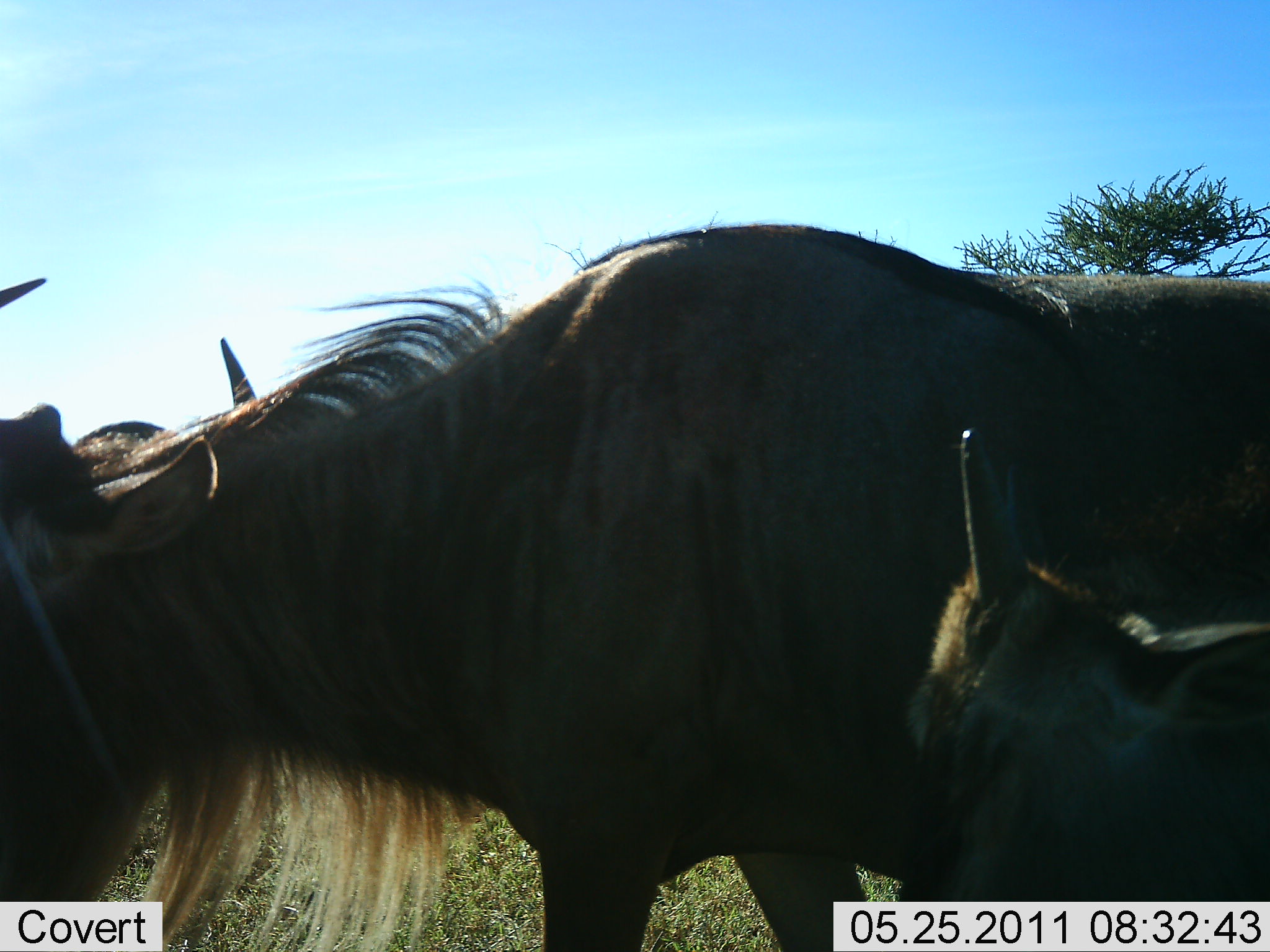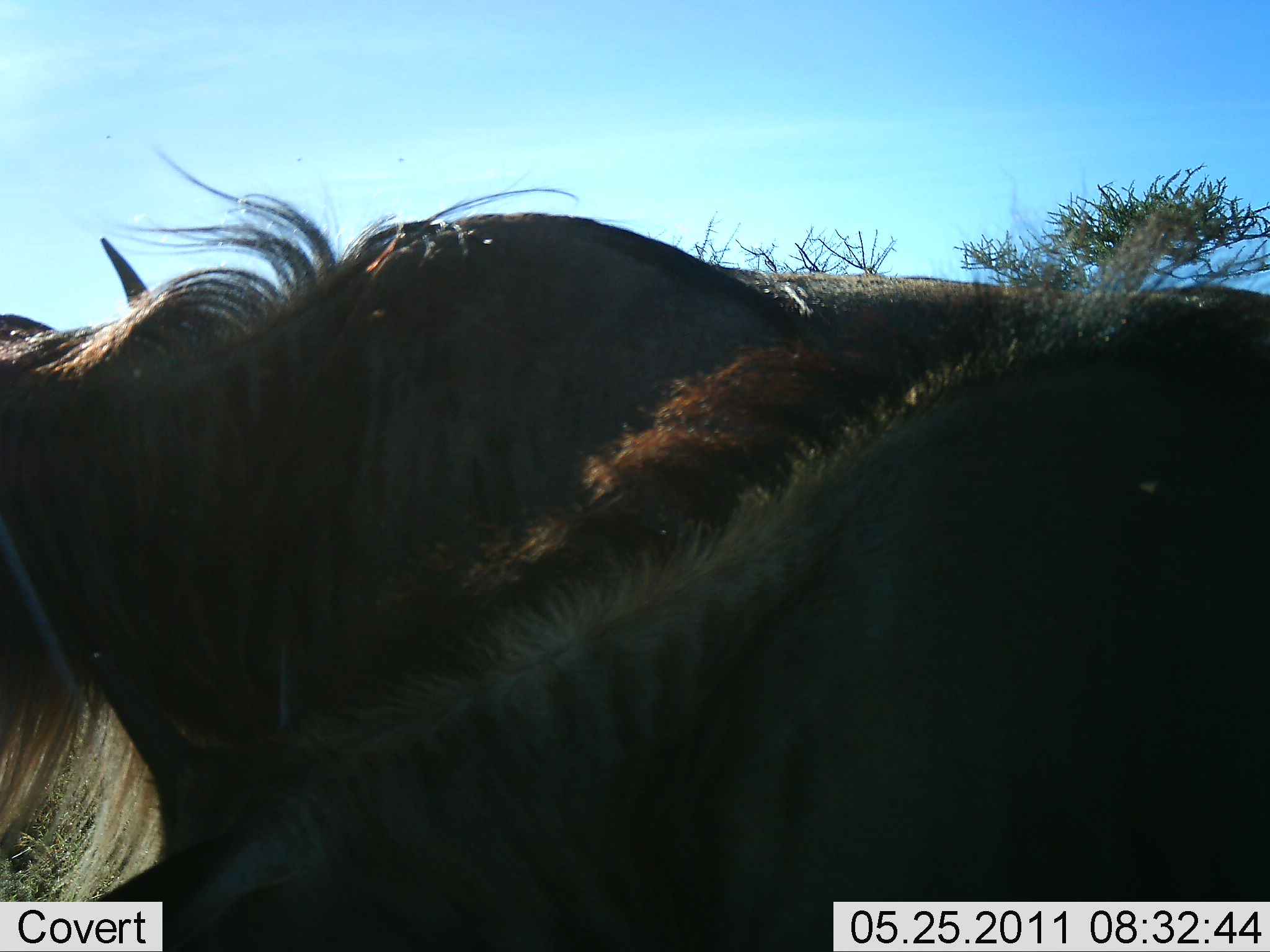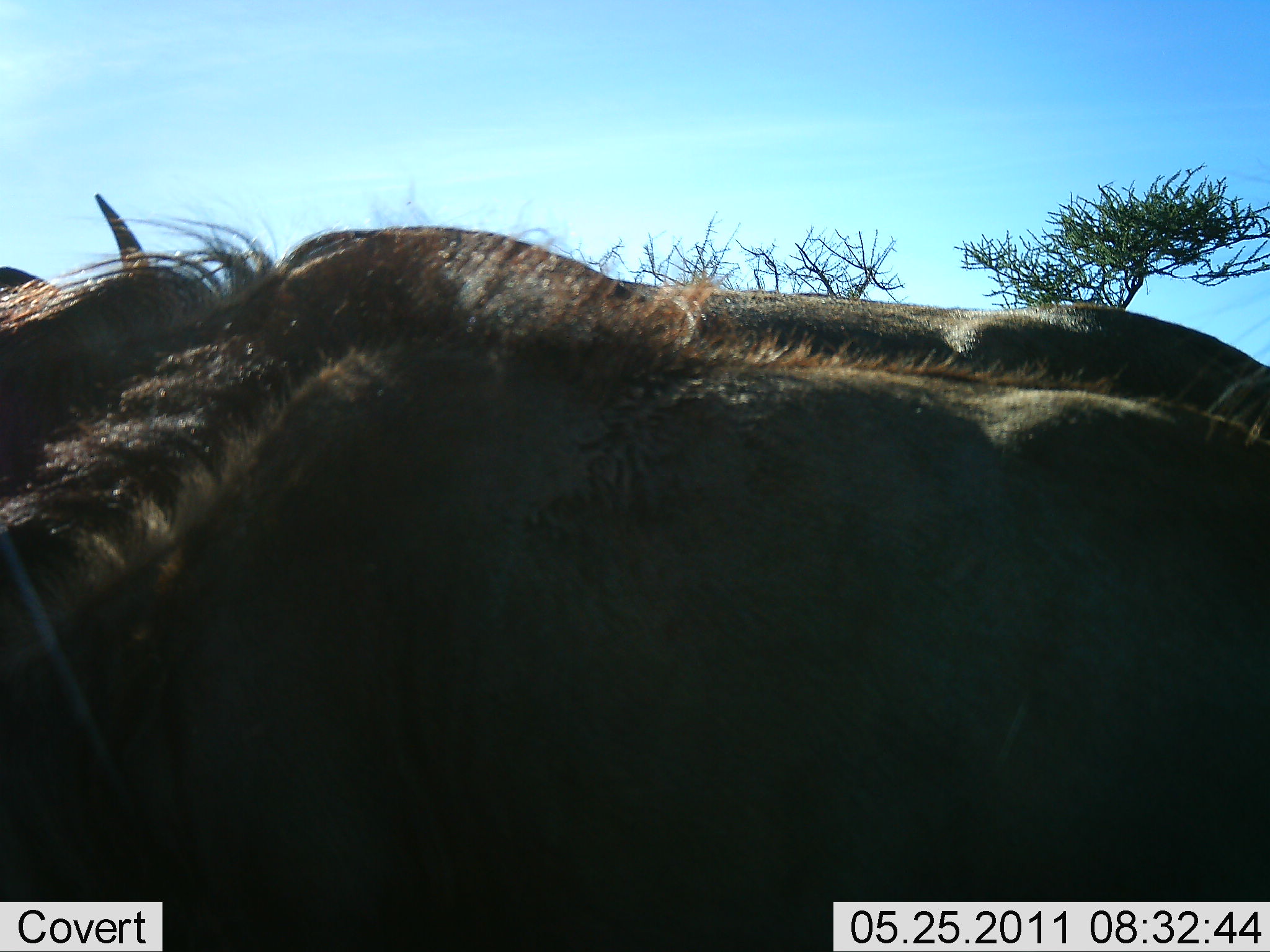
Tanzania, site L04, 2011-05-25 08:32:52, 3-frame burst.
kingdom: Animalia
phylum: Chordata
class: Mammalia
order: Artiodactyla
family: Bovidae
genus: Connochaetes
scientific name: Connochaetes taurinus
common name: blue wildebeest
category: wildebeest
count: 2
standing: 30%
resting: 0%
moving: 80%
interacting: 10%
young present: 10%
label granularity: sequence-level